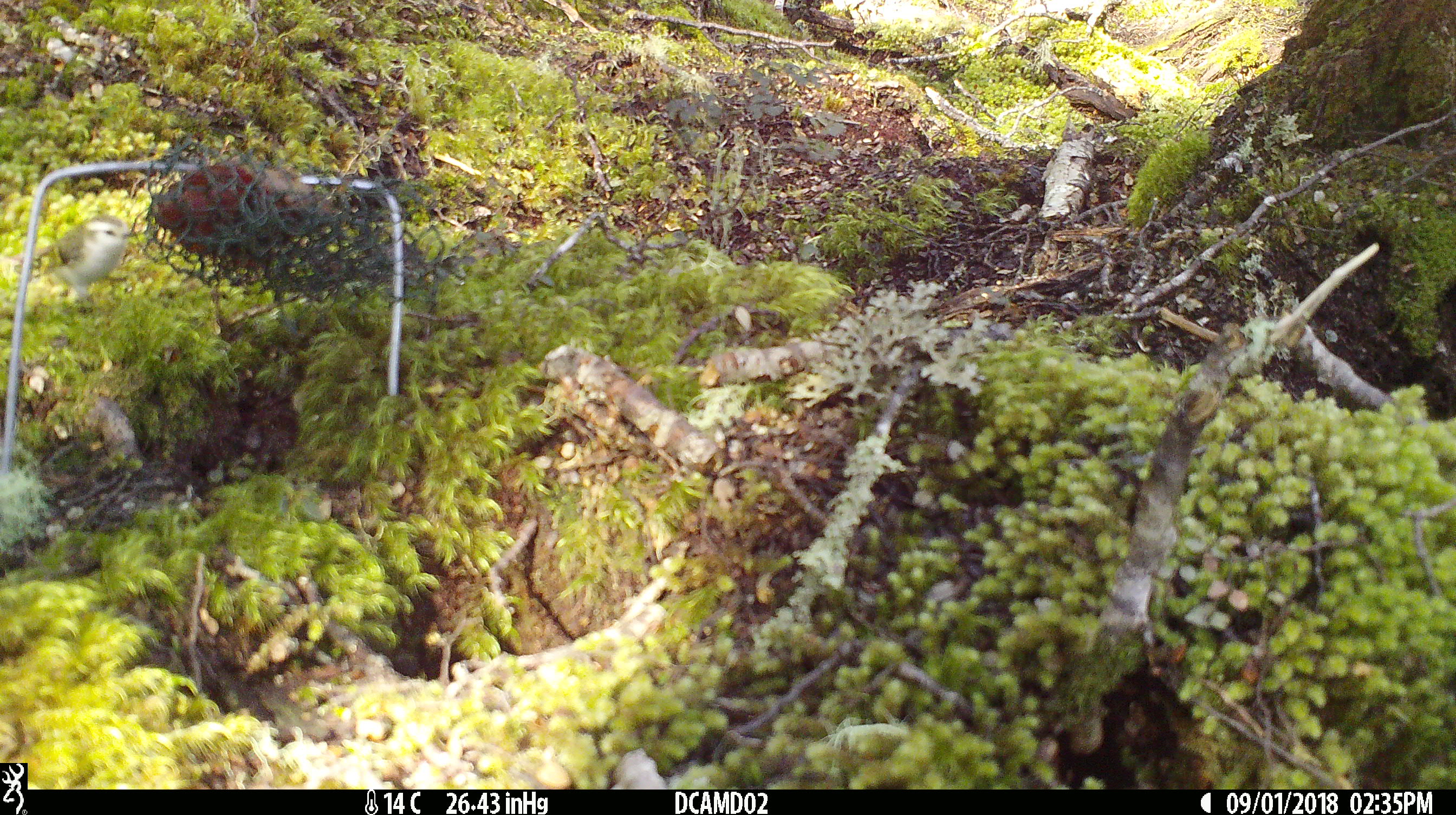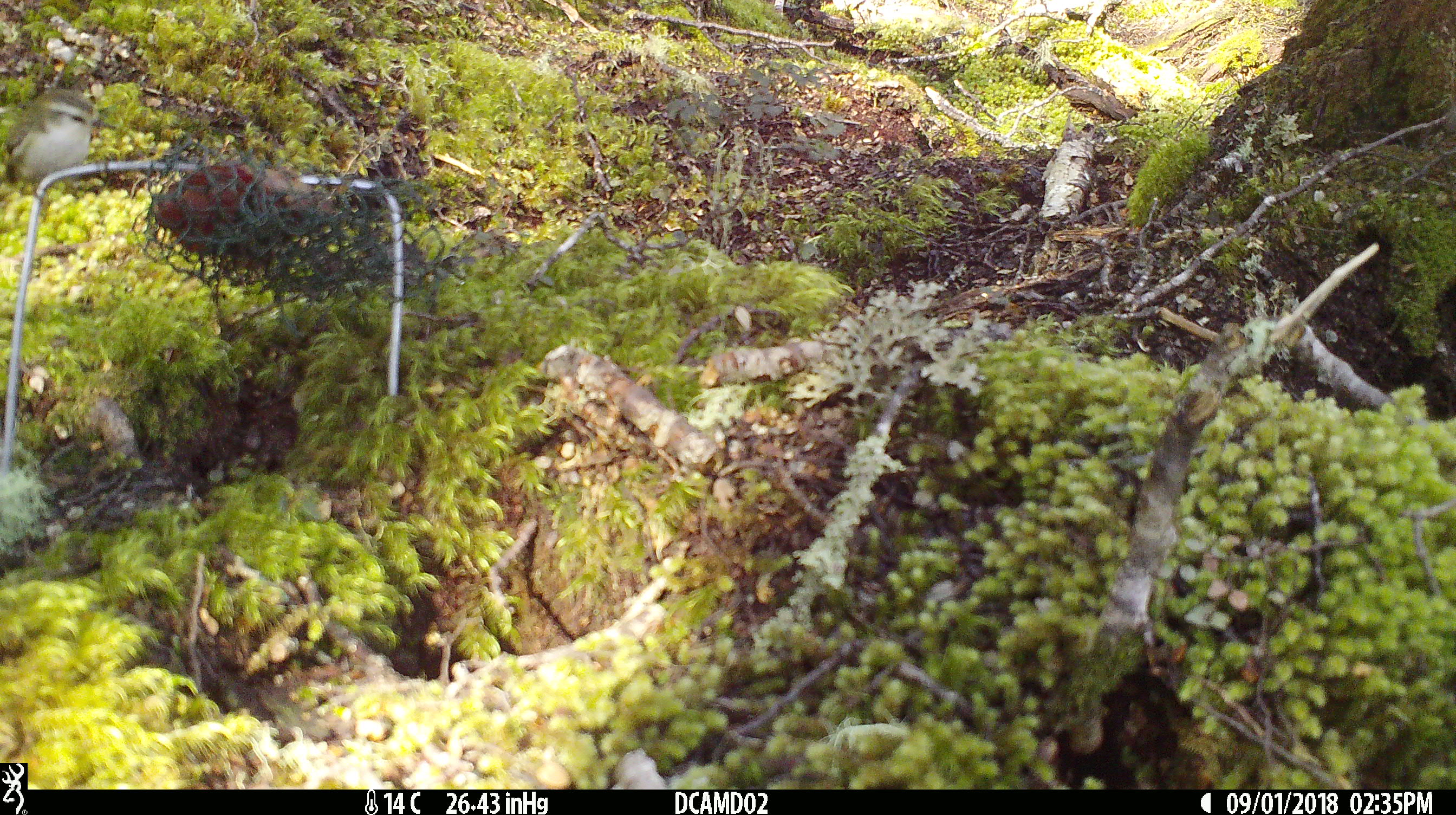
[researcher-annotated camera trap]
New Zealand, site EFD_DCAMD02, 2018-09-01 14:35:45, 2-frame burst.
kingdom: Animalia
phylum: Chordata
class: Aves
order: Passeriformes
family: Acanthisittidae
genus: Acanthisitta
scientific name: Acanthisitta chloris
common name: rifleman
Rifleman (Acanthisitta chloris).